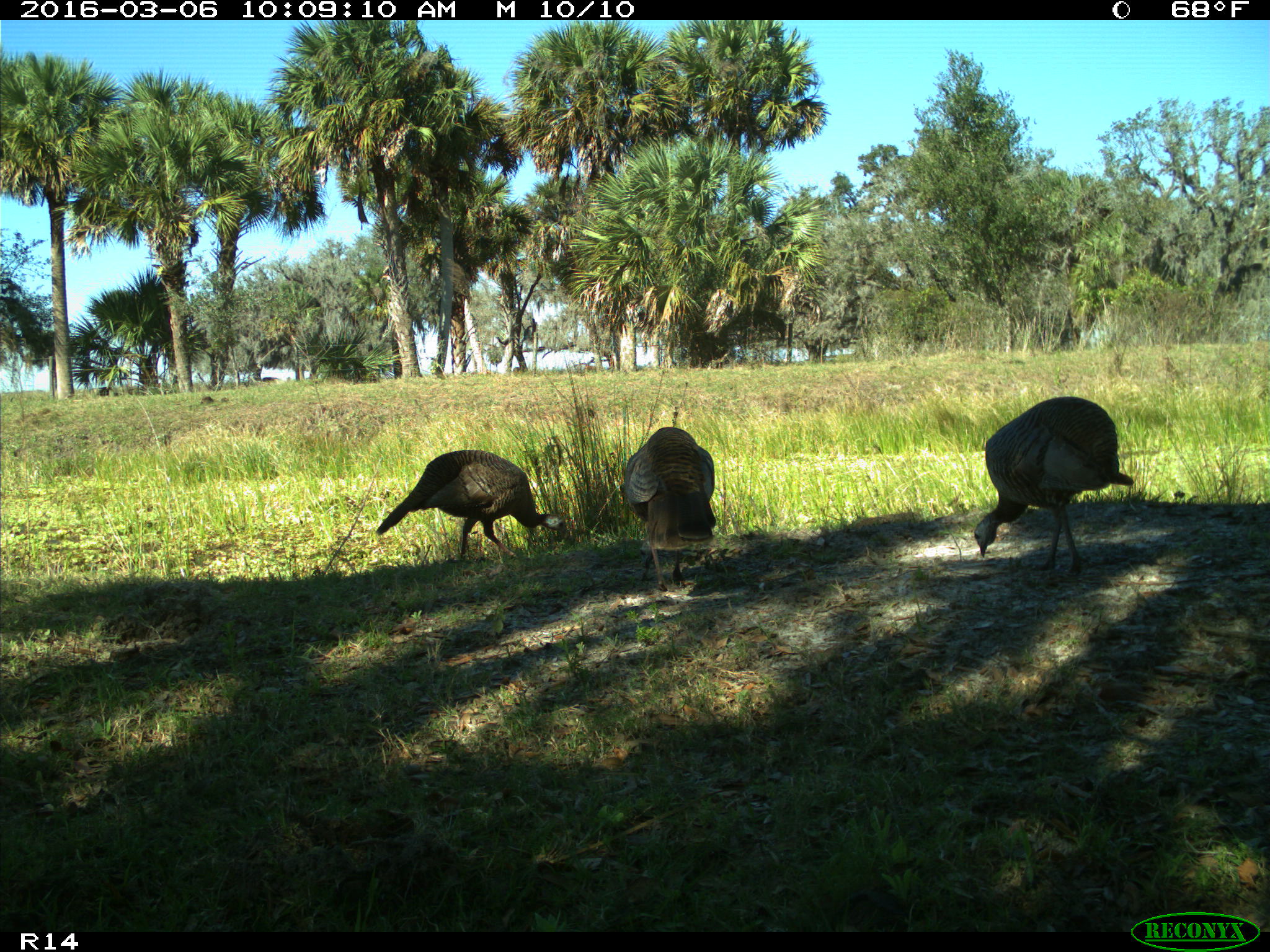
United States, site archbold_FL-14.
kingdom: Animalia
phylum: Chordata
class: Aves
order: Galliformes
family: Phasianidae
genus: Meleagris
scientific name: Meleagris gallopavo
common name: wild turkey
Meleagris gallopavo (wild turkey).